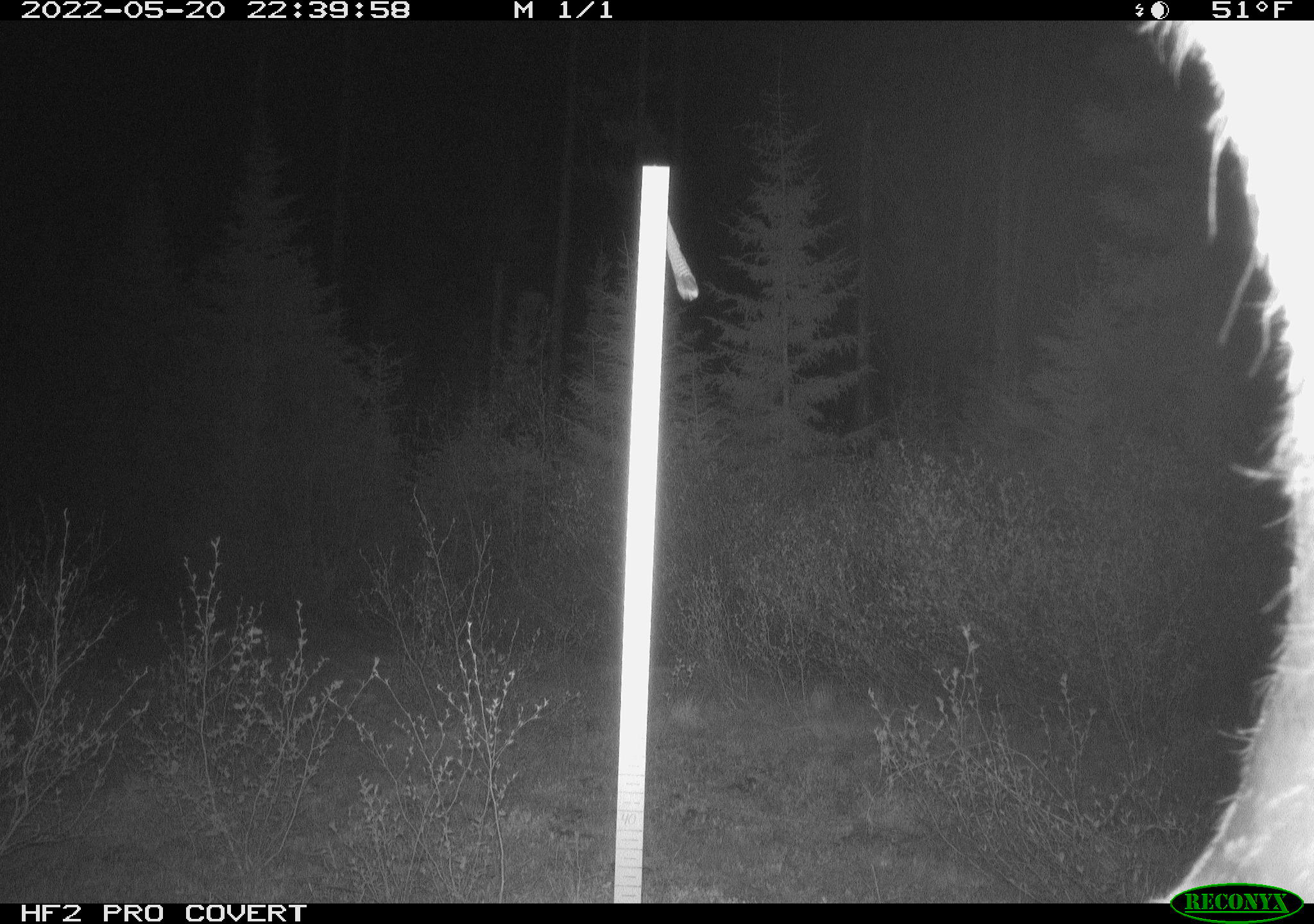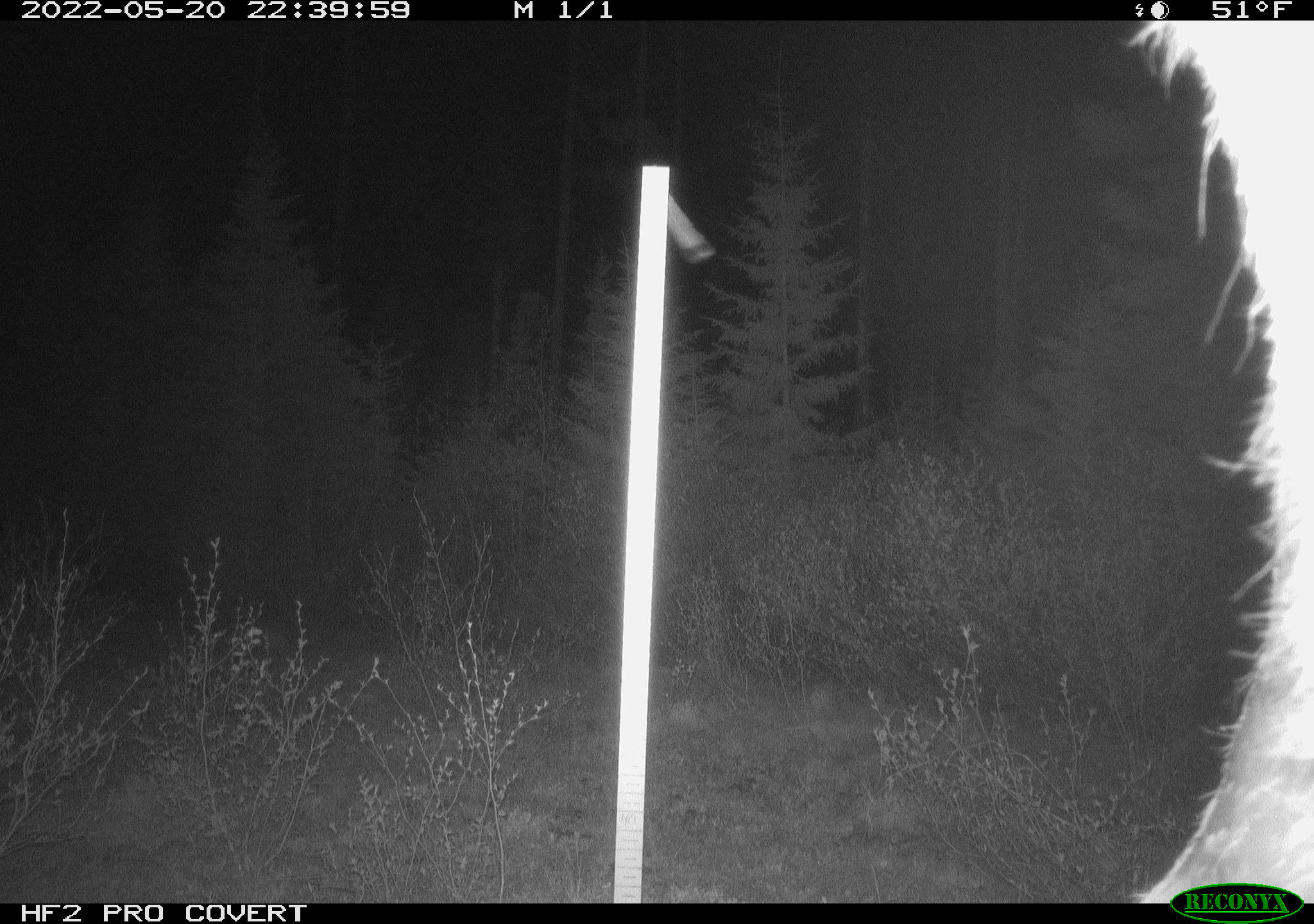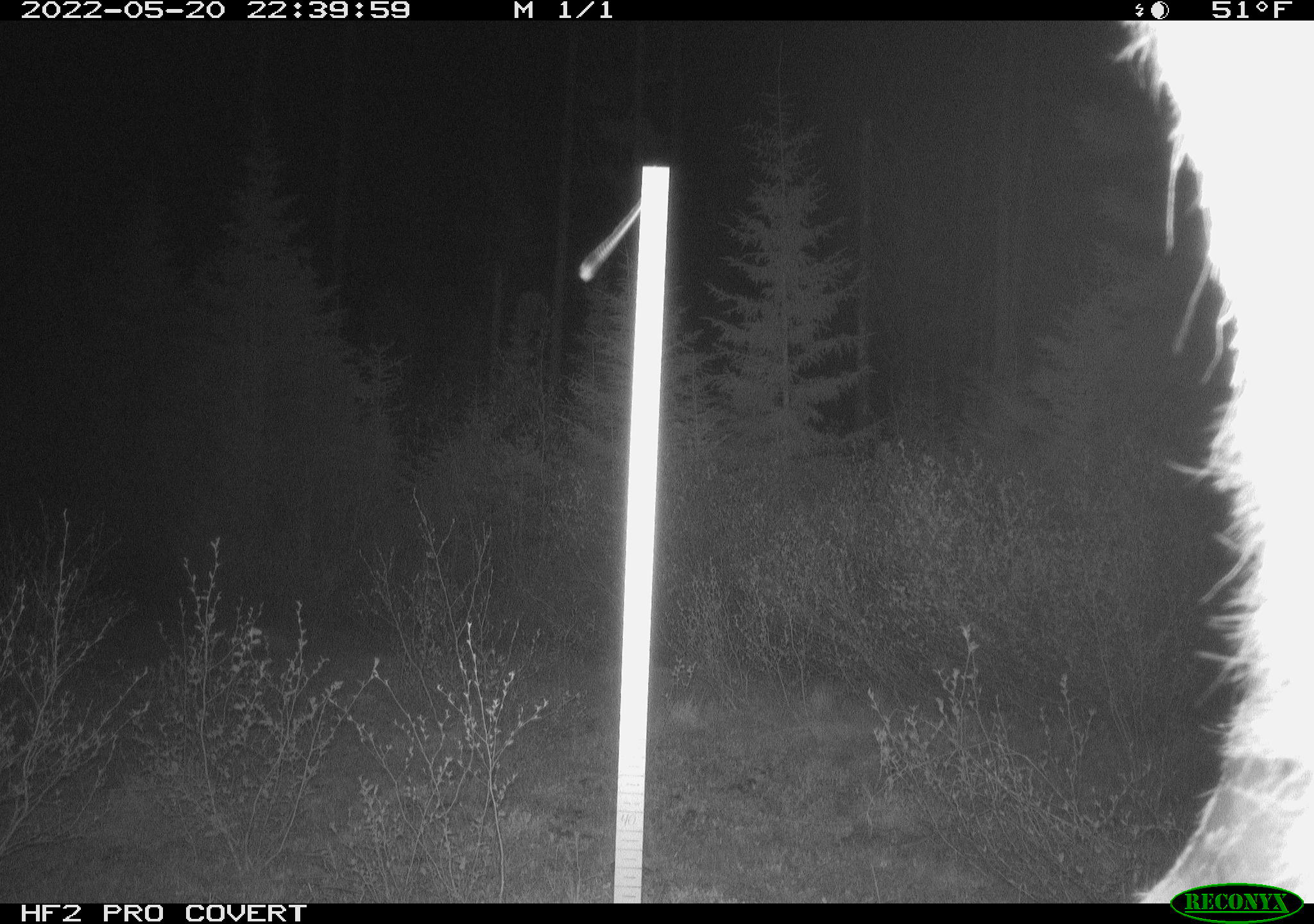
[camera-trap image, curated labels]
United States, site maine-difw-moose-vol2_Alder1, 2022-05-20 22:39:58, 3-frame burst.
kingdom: Animalia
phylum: Chordata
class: Mammalia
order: Artiodactyla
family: Cervidae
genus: Alces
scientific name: Alces alces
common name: moose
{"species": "moose (Alces alces)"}